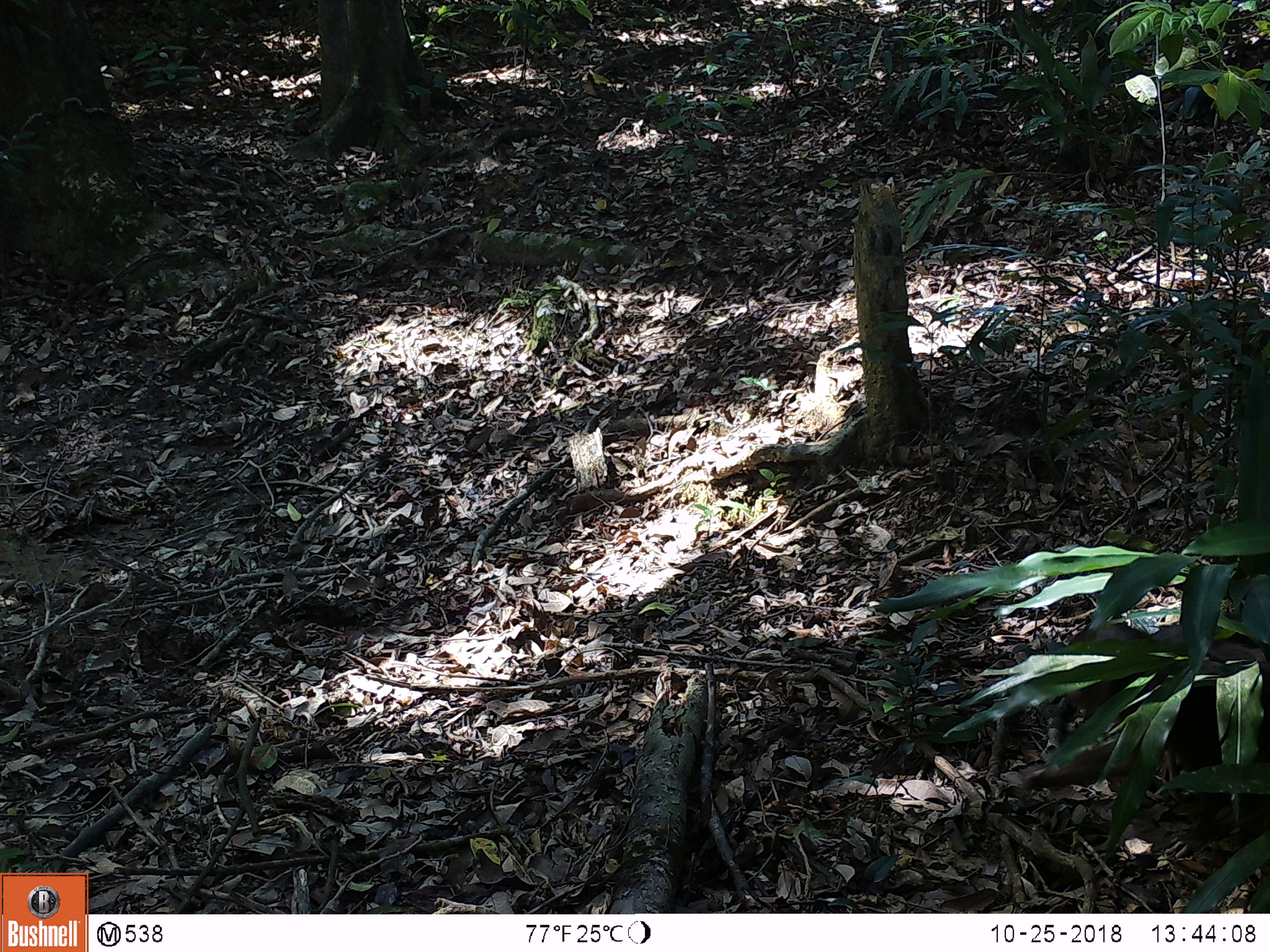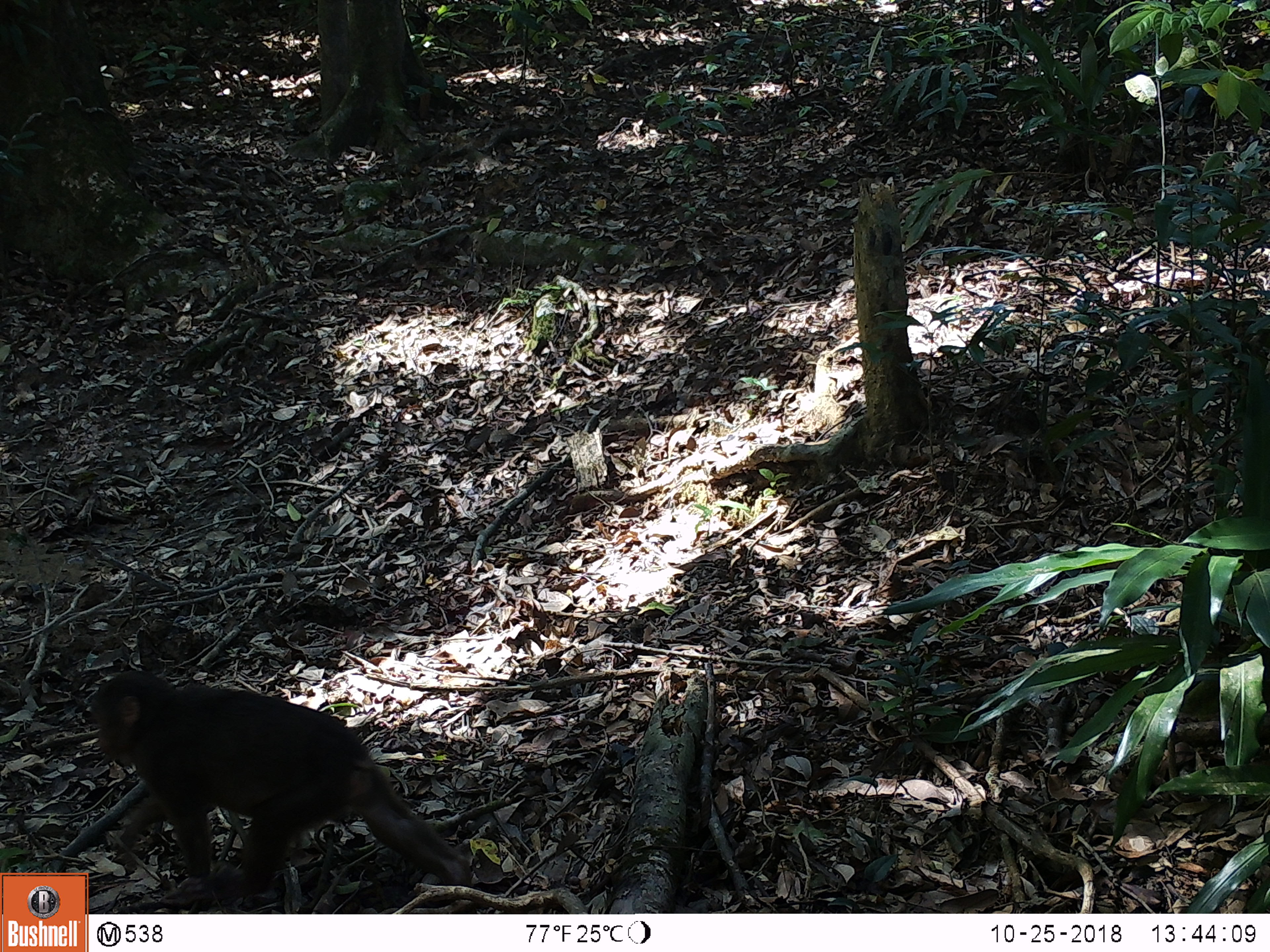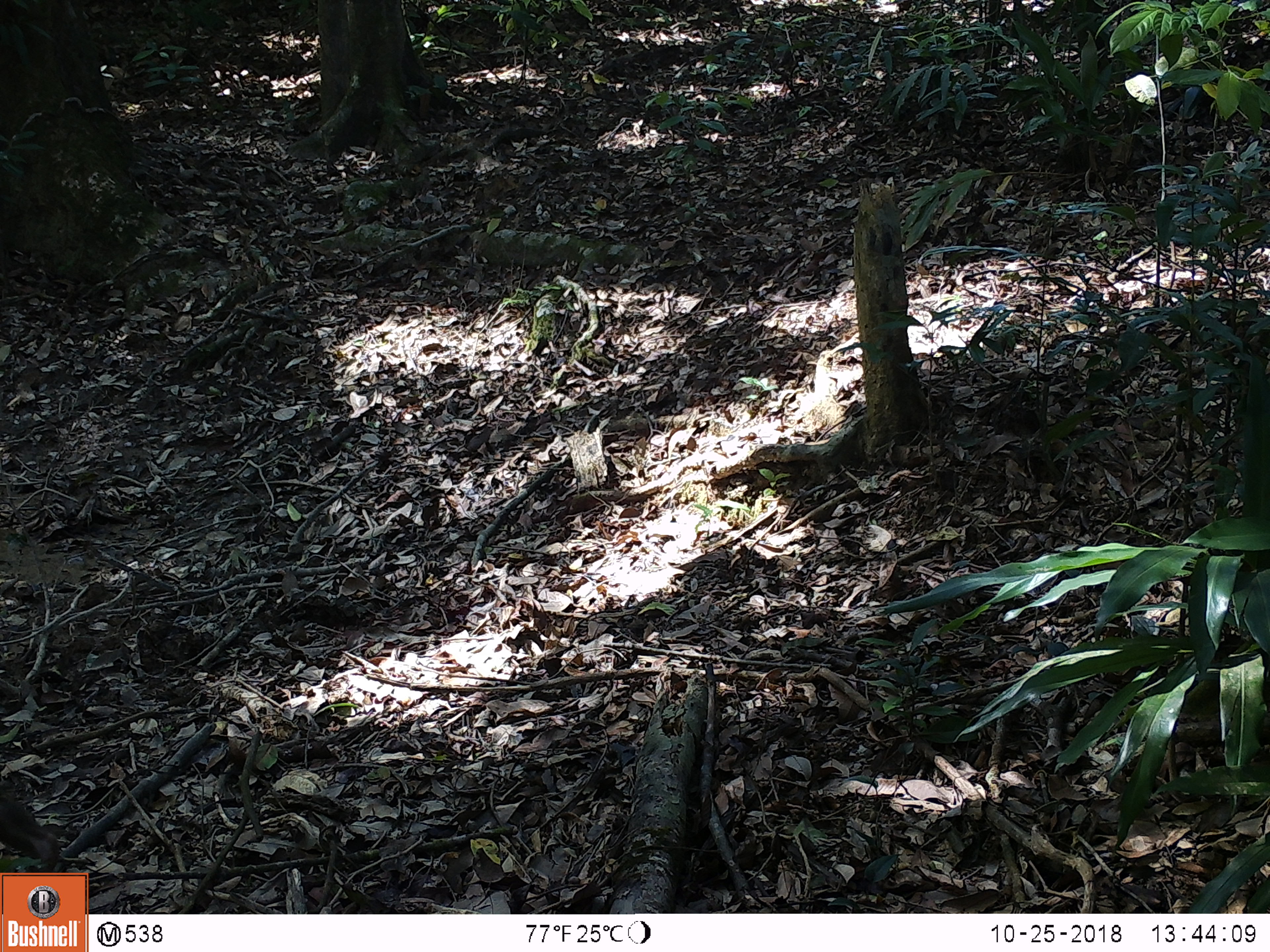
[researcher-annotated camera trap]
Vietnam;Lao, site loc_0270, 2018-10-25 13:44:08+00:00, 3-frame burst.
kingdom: Animalia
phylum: Chordata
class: Mammalia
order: Primates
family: Cercopithecidae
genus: Macaca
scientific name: Macaca arctoides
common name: stump-tailed macaque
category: stump tailed macaque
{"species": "stump tailed macaque (stump-tailed macaque) (Macaca arctoides)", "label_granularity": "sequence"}